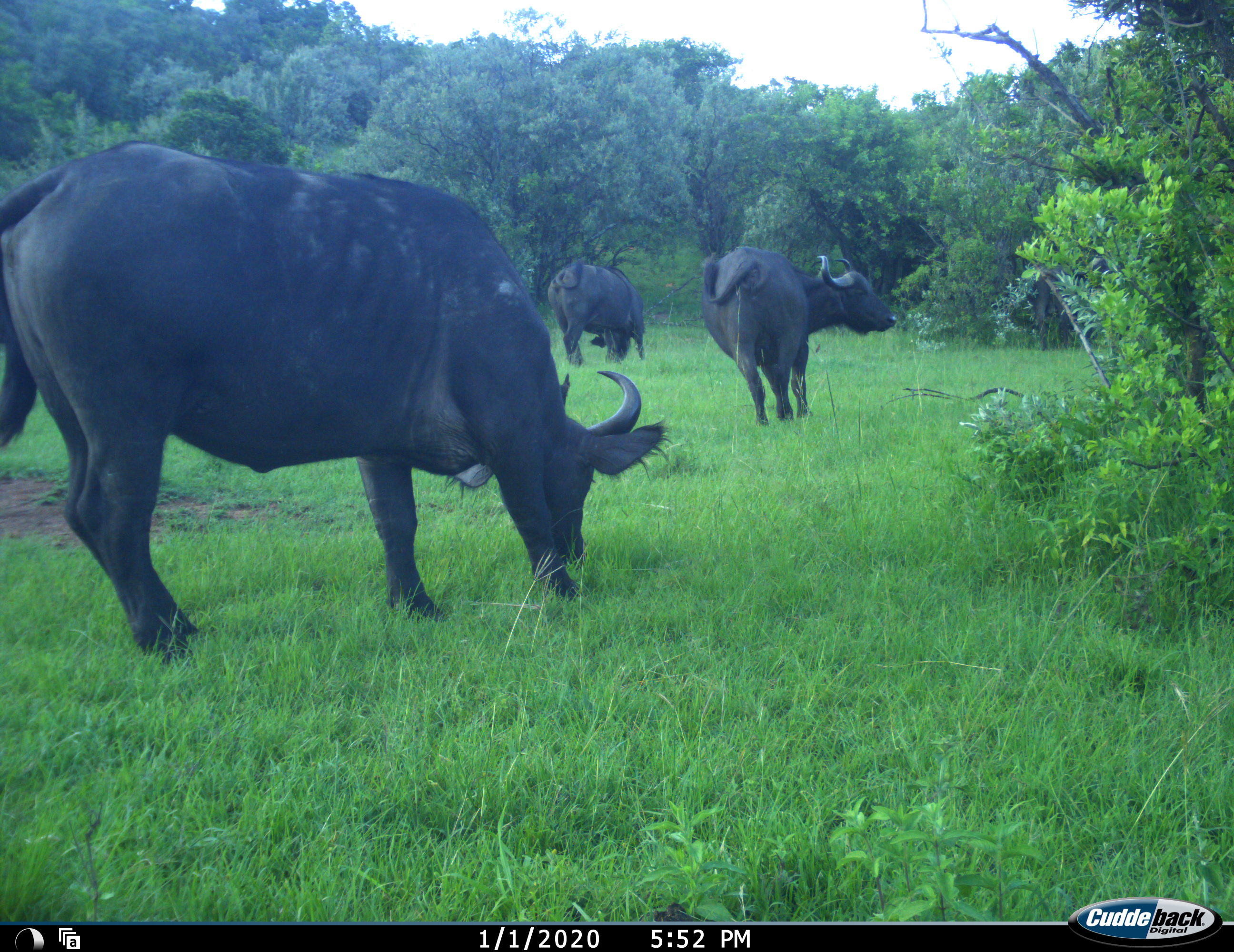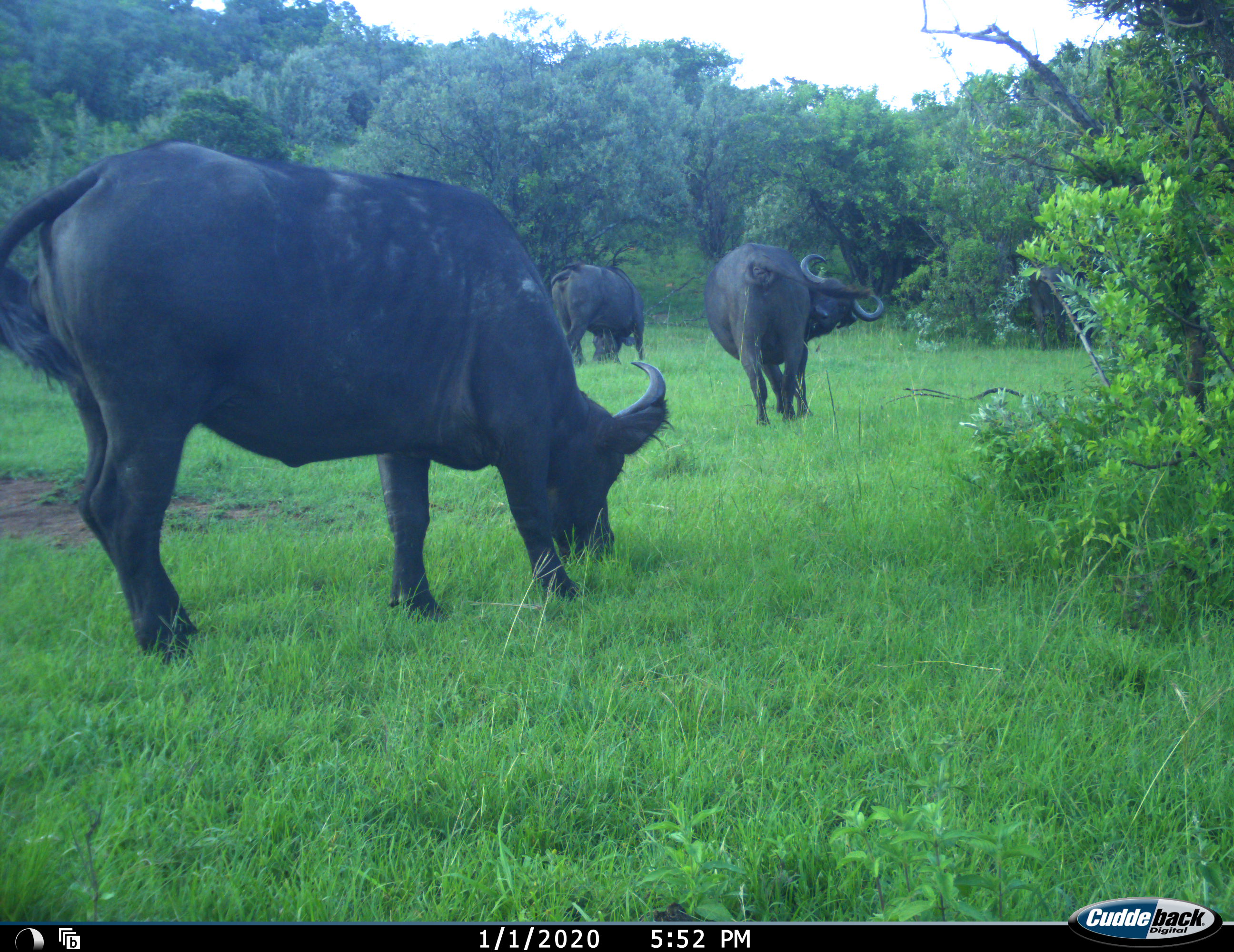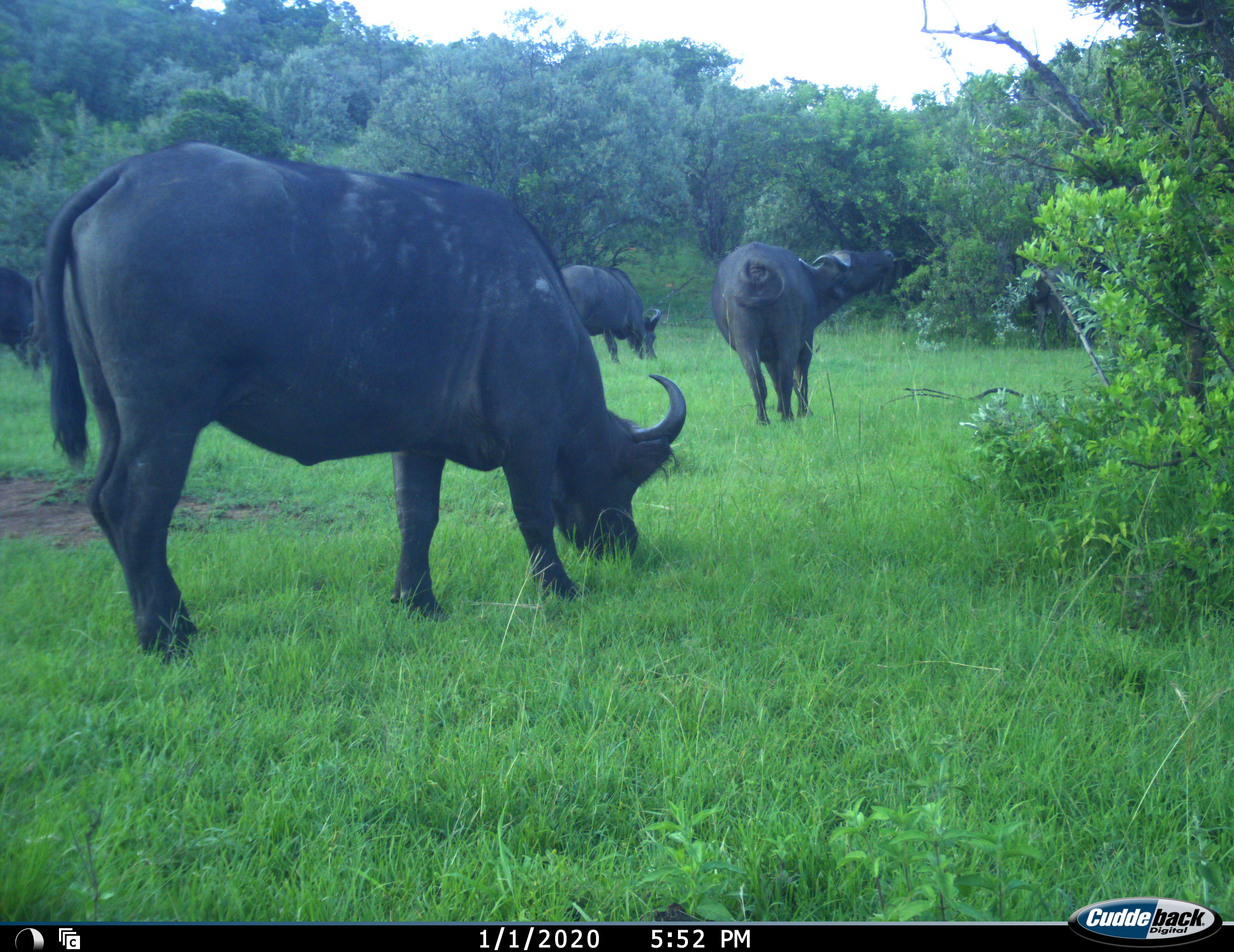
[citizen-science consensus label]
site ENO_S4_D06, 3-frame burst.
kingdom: Animalia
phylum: Chordata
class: Mammalia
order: Artiodactyla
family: Bovidae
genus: Syncerus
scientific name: Syncerus caffer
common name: african buffalo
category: buffalo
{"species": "buffalo (african buffalo) (Syncerus caffer)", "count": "4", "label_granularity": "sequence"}